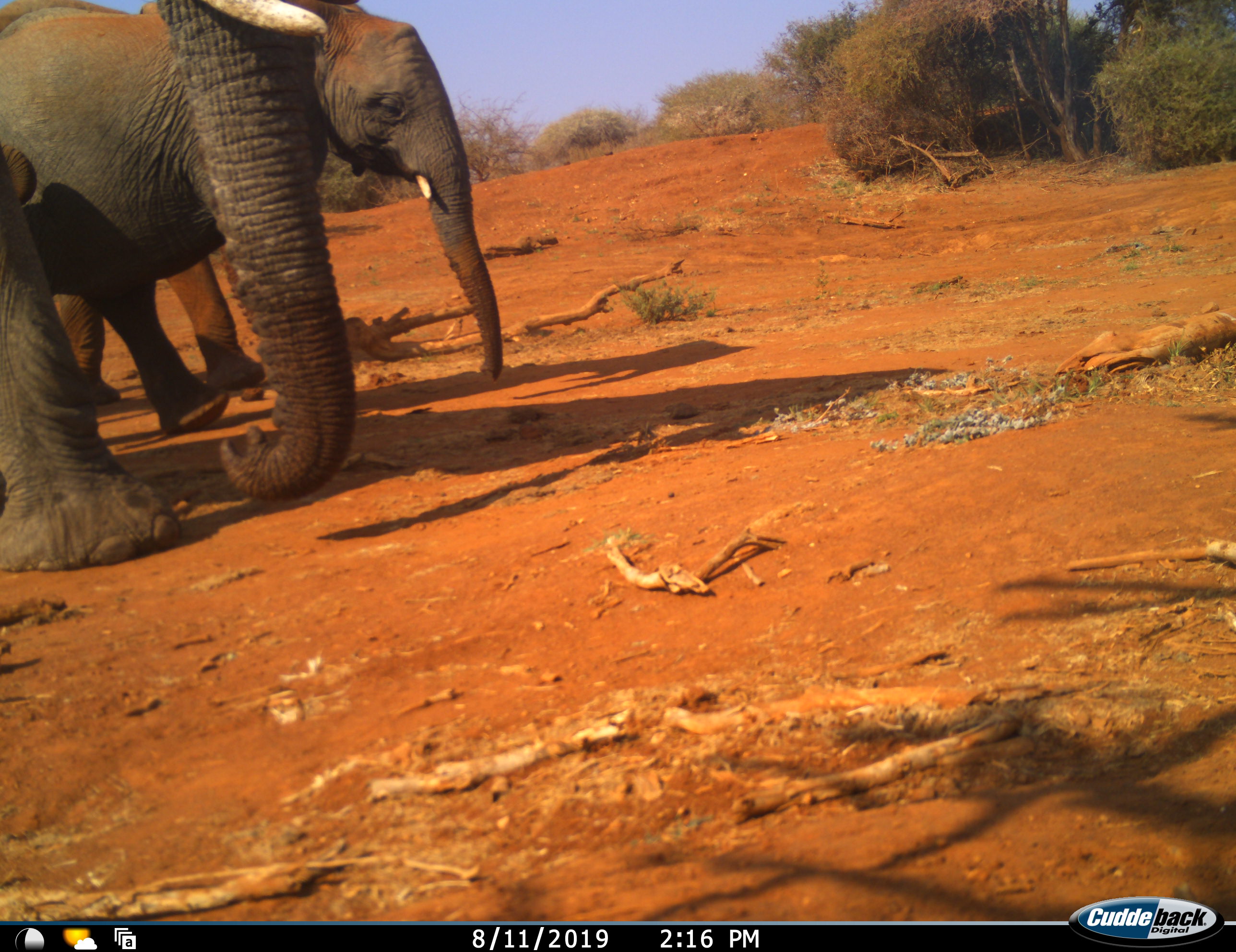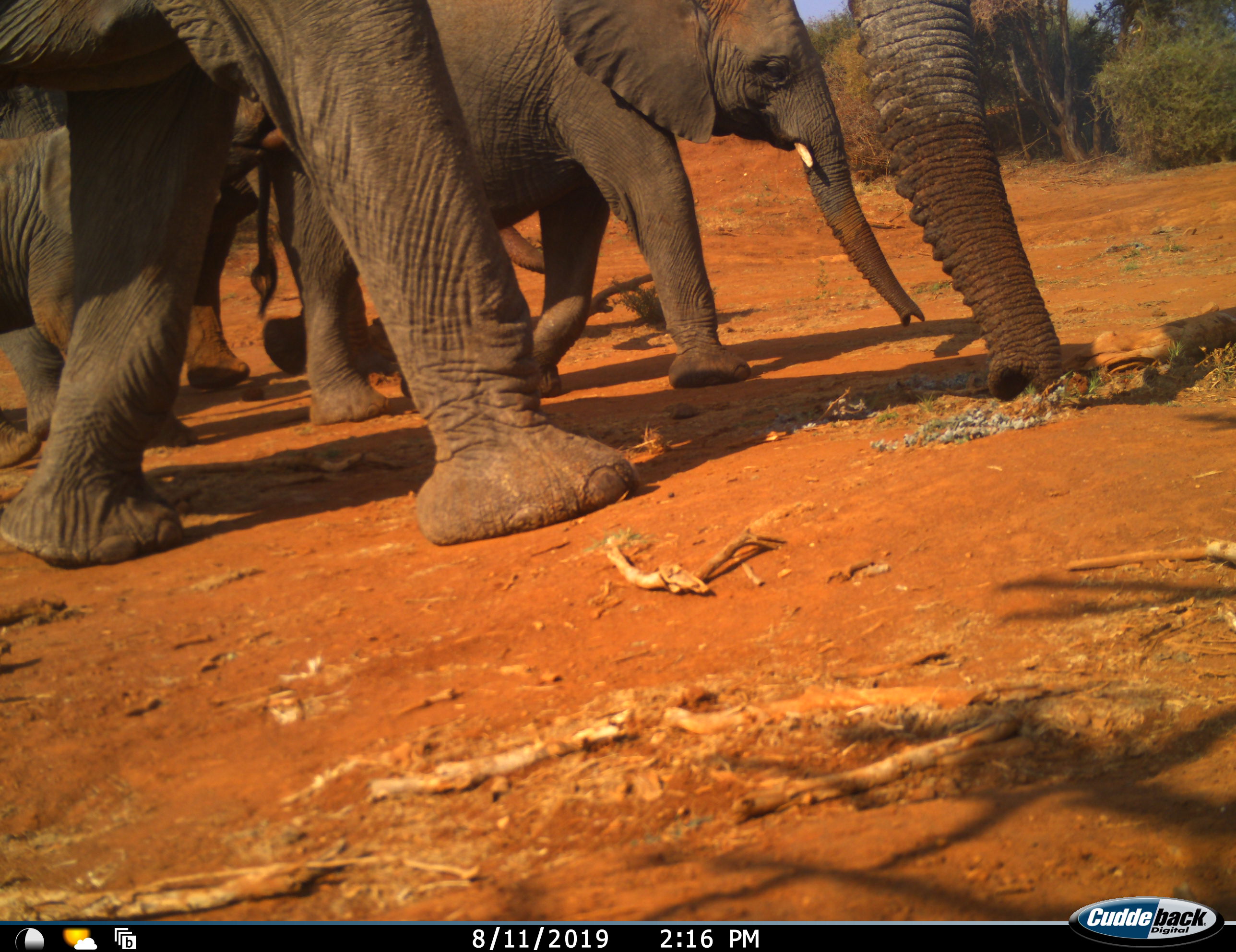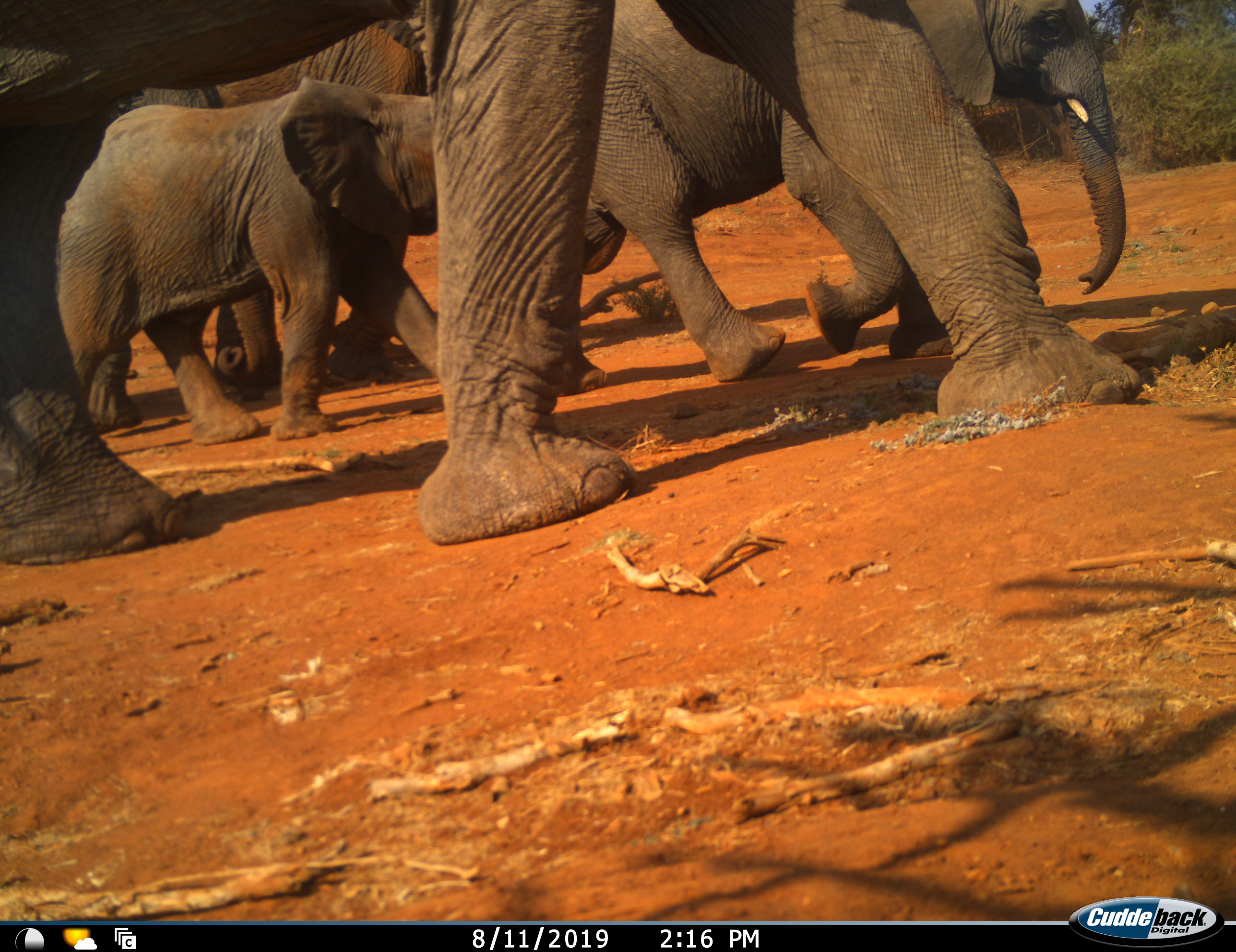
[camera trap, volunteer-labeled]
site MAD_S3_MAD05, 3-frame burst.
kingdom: Animalia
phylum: Chordata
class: Mammalia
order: Proboscidea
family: Elephantidae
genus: Loxodonta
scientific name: Loxodonta africana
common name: african bush elephant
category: elephant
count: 5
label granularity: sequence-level